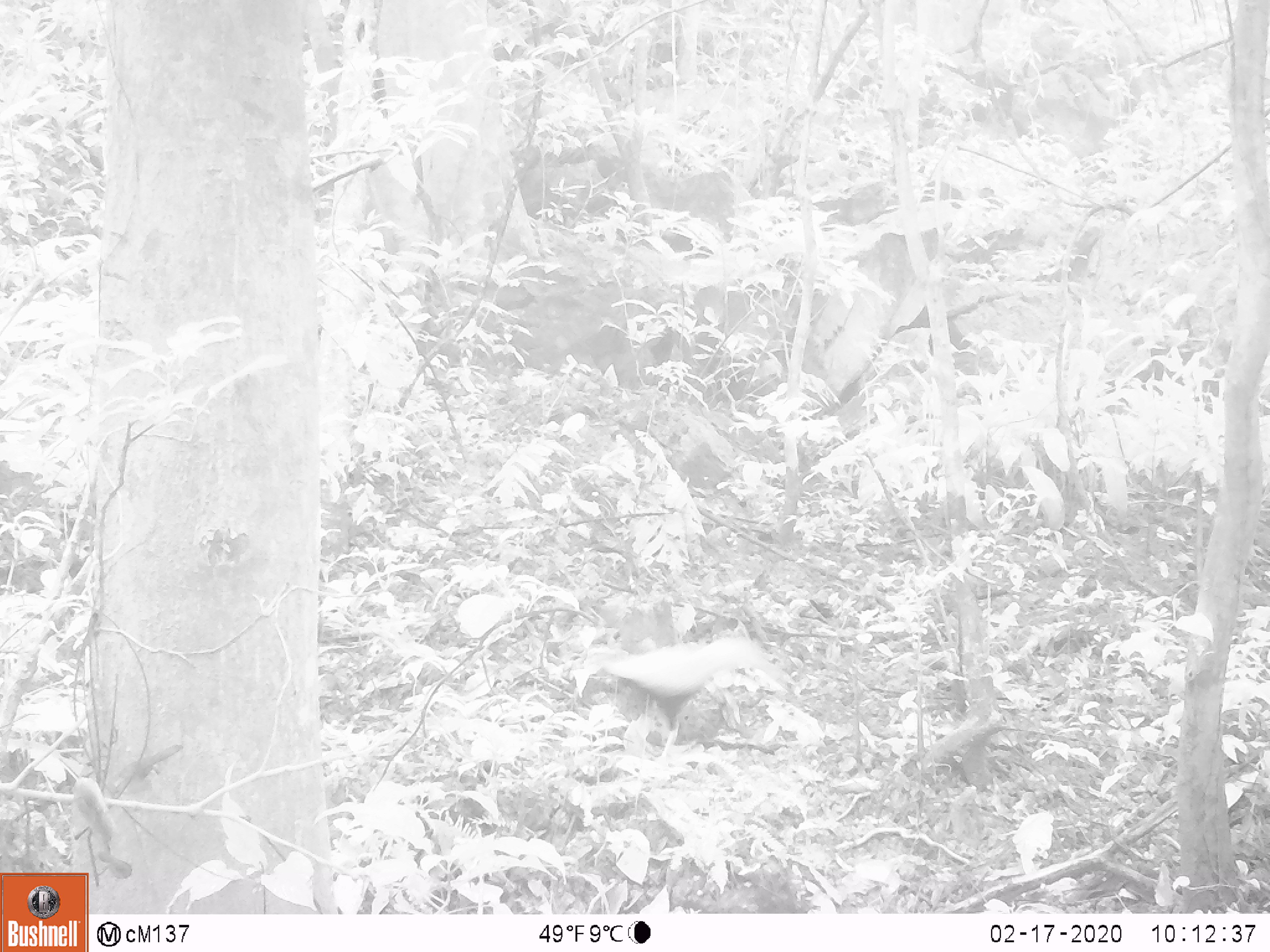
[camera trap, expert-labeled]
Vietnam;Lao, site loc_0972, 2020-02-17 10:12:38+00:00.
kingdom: Animalia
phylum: Chordata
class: Aves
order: Galliformes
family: Phasianidae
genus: Lophura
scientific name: Lophura nycthemera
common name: silver pheasant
Silver pheasant (Lophura nycthemera). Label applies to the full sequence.